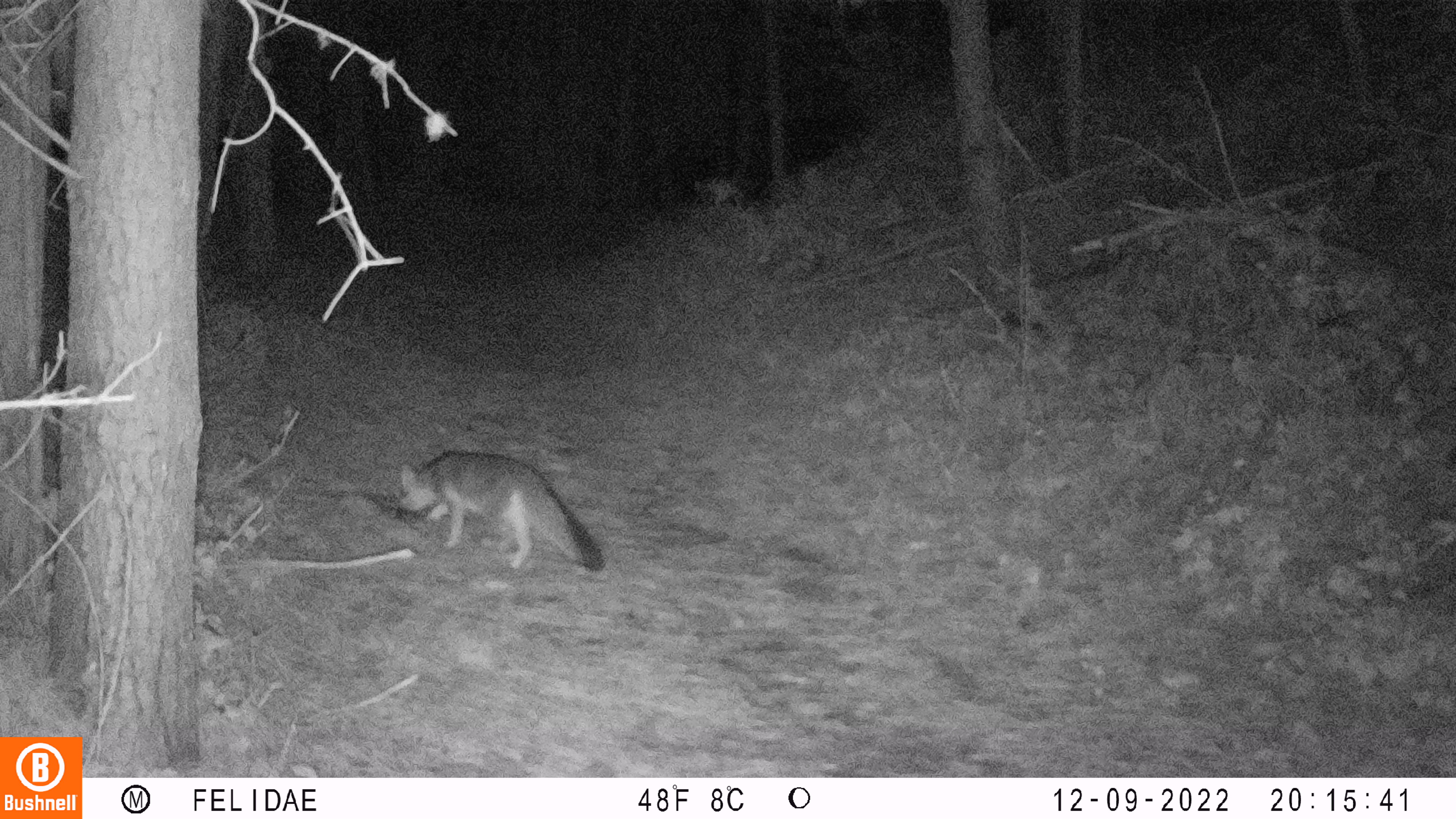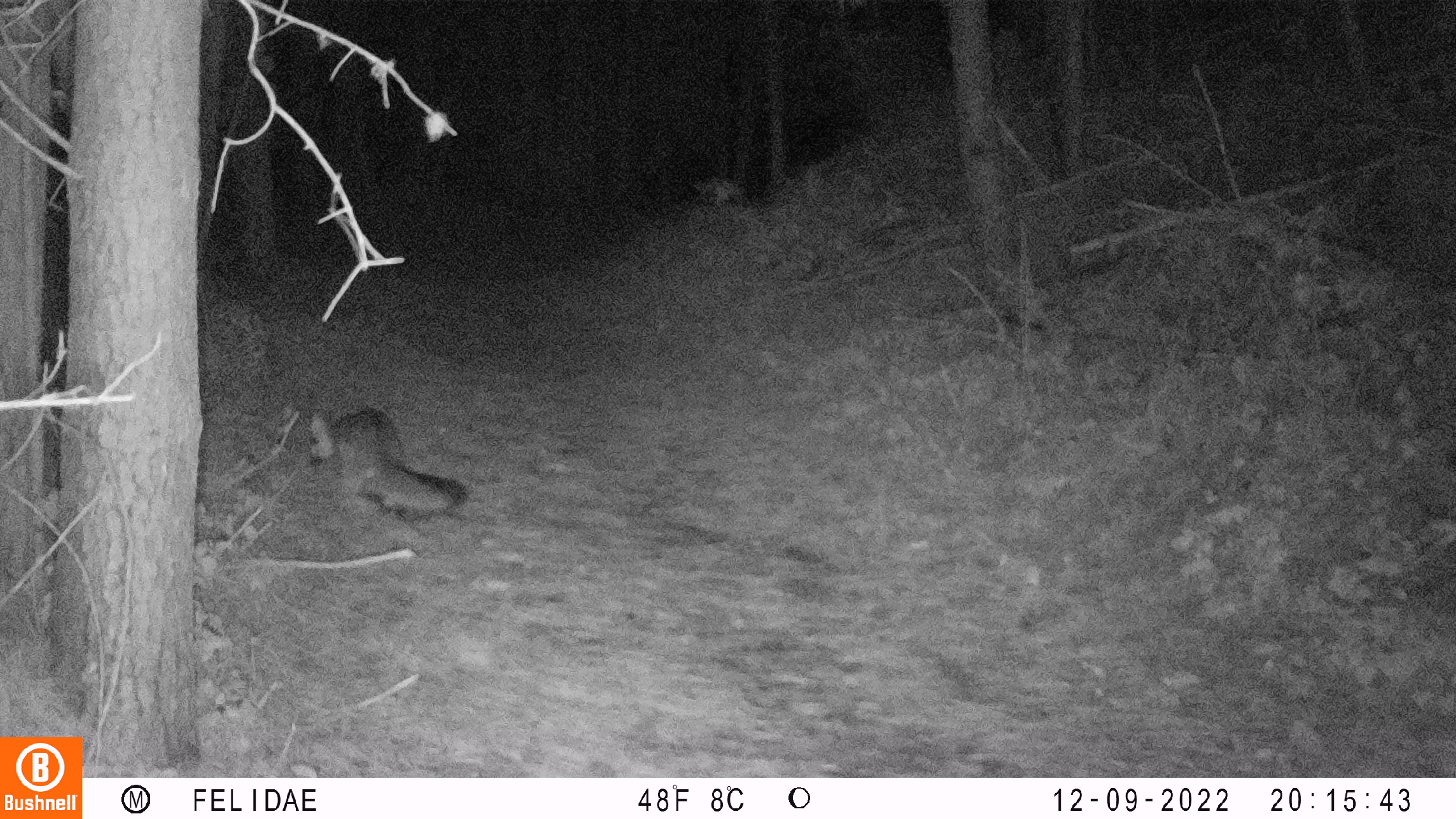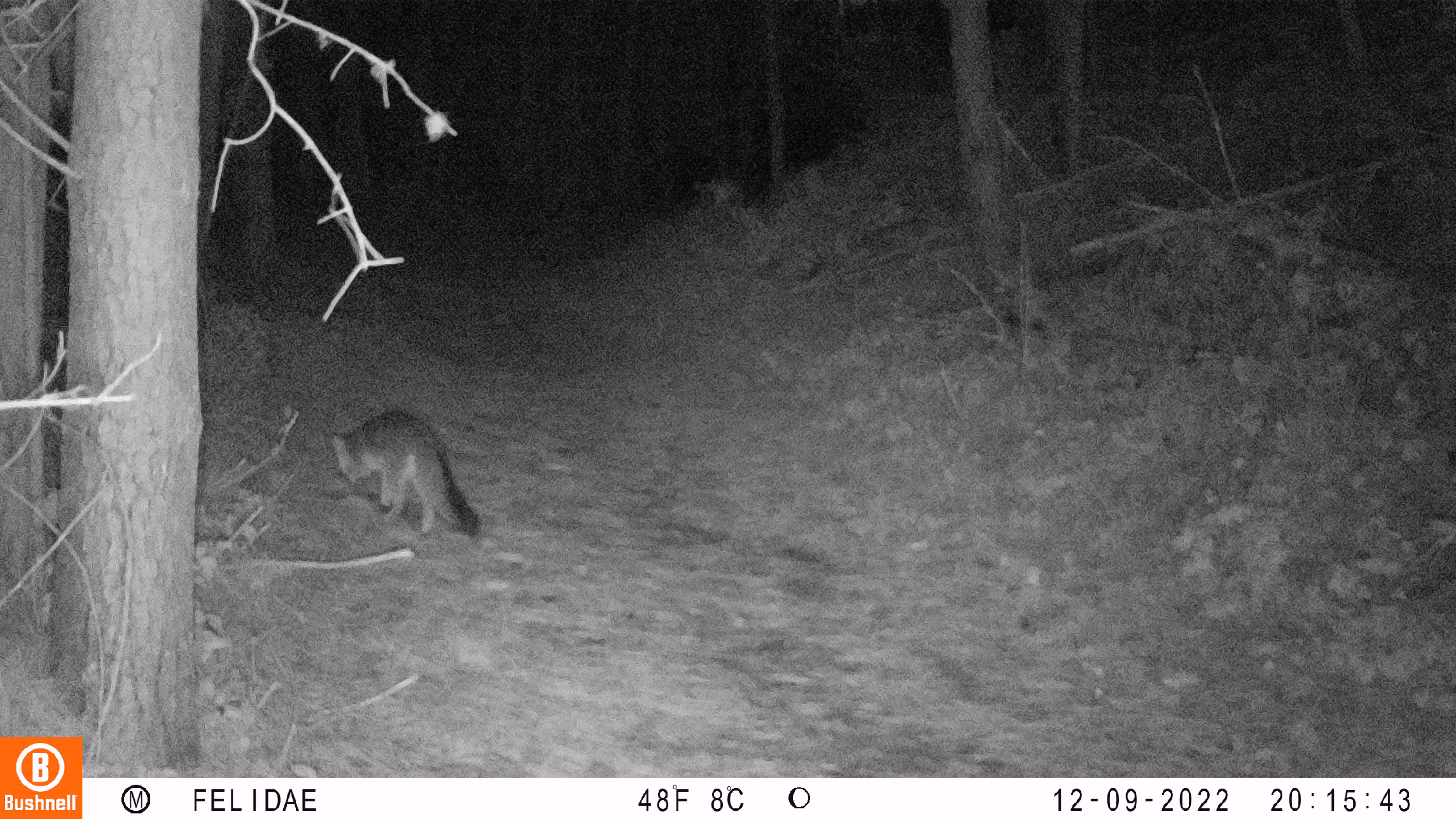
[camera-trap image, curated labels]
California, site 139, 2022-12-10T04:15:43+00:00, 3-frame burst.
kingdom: Animalia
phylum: Chordata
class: Mammalia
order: Carnivora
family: Canidae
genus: Urocyon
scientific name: Urocyon cinereoargenteus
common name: gray fox